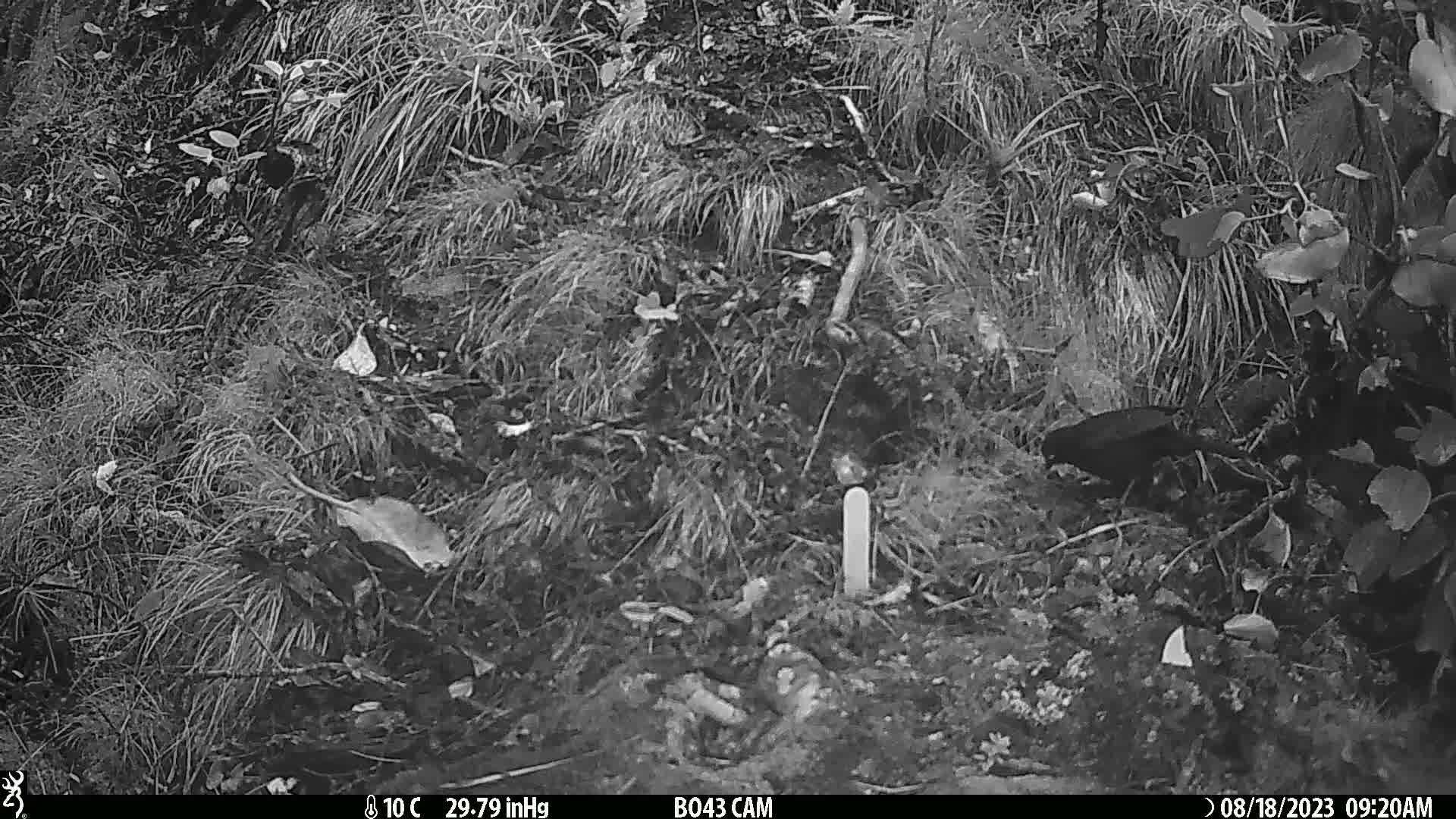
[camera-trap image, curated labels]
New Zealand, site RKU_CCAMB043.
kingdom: Animalia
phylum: Chordata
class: Aves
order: Passeriformes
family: Turdidae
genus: Turdus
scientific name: Turdus merula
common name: eurasian blackbird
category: blackbird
Blackbird (eurasian blackbird) (Turdus merula).